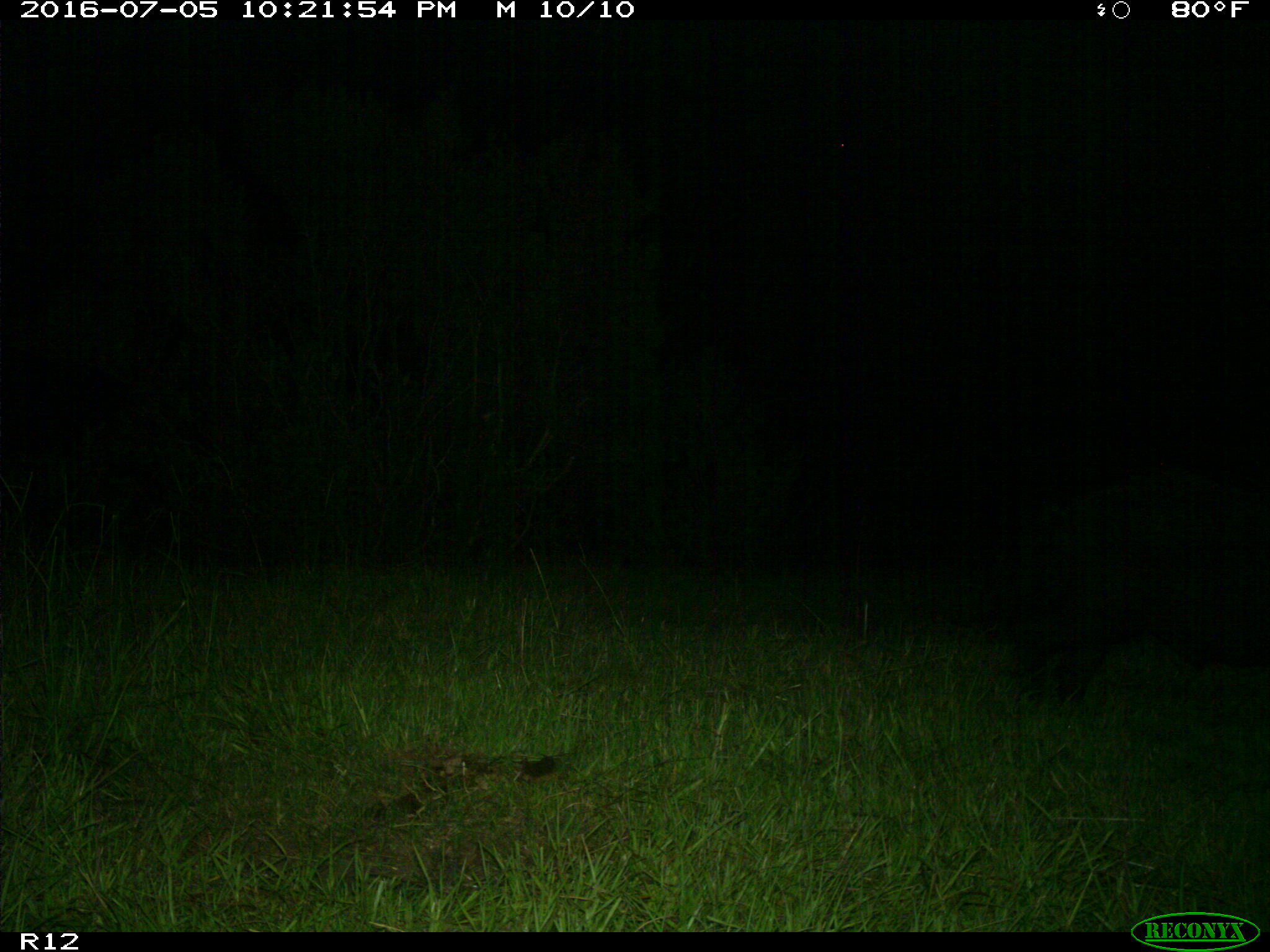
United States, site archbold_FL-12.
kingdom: Animalia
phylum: Chordata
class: Mammalia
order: Artiodactyla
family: Suidae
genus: Sus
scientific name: Sus scrofa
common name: wild boar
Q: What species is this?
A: Sus scrofa (wild boar).